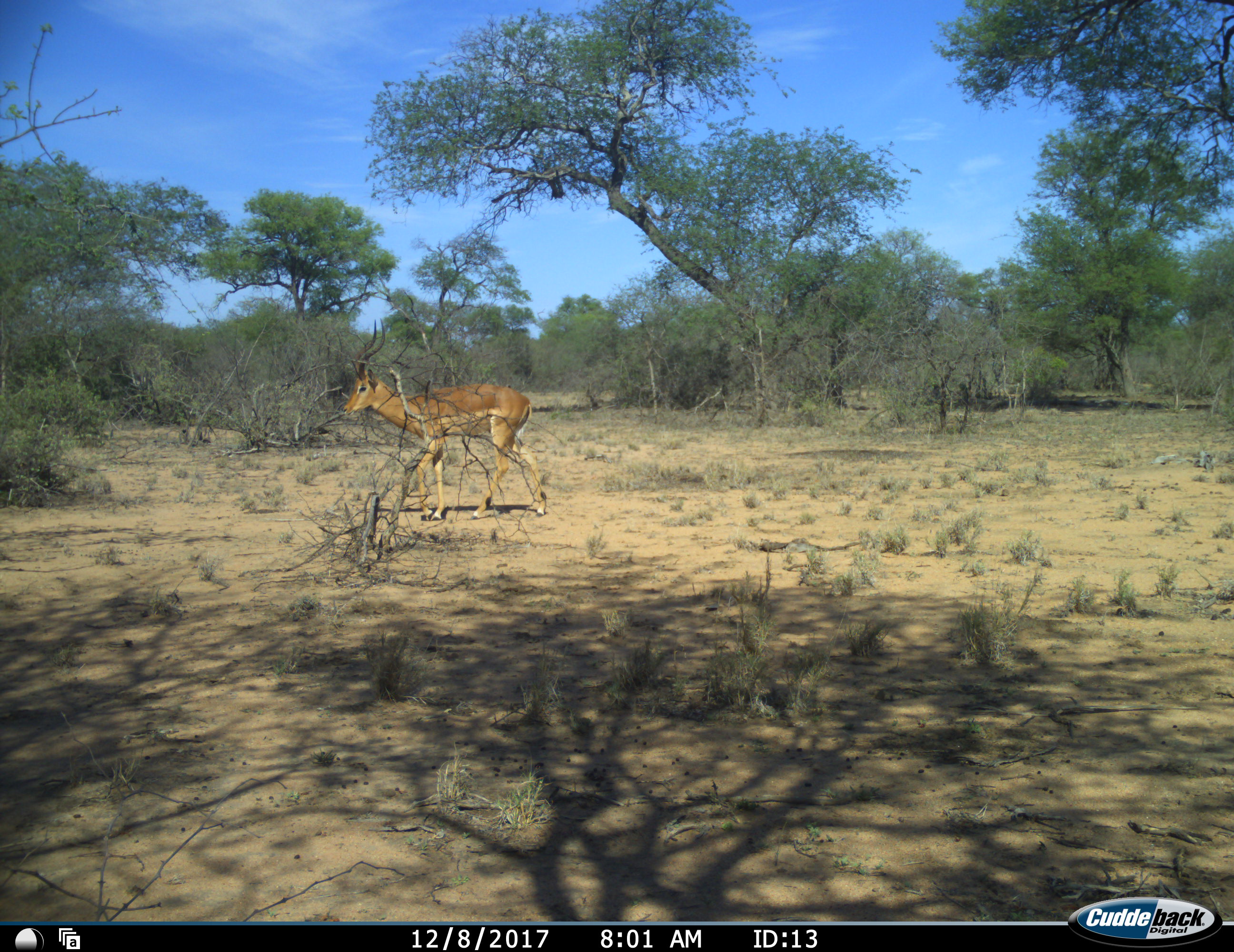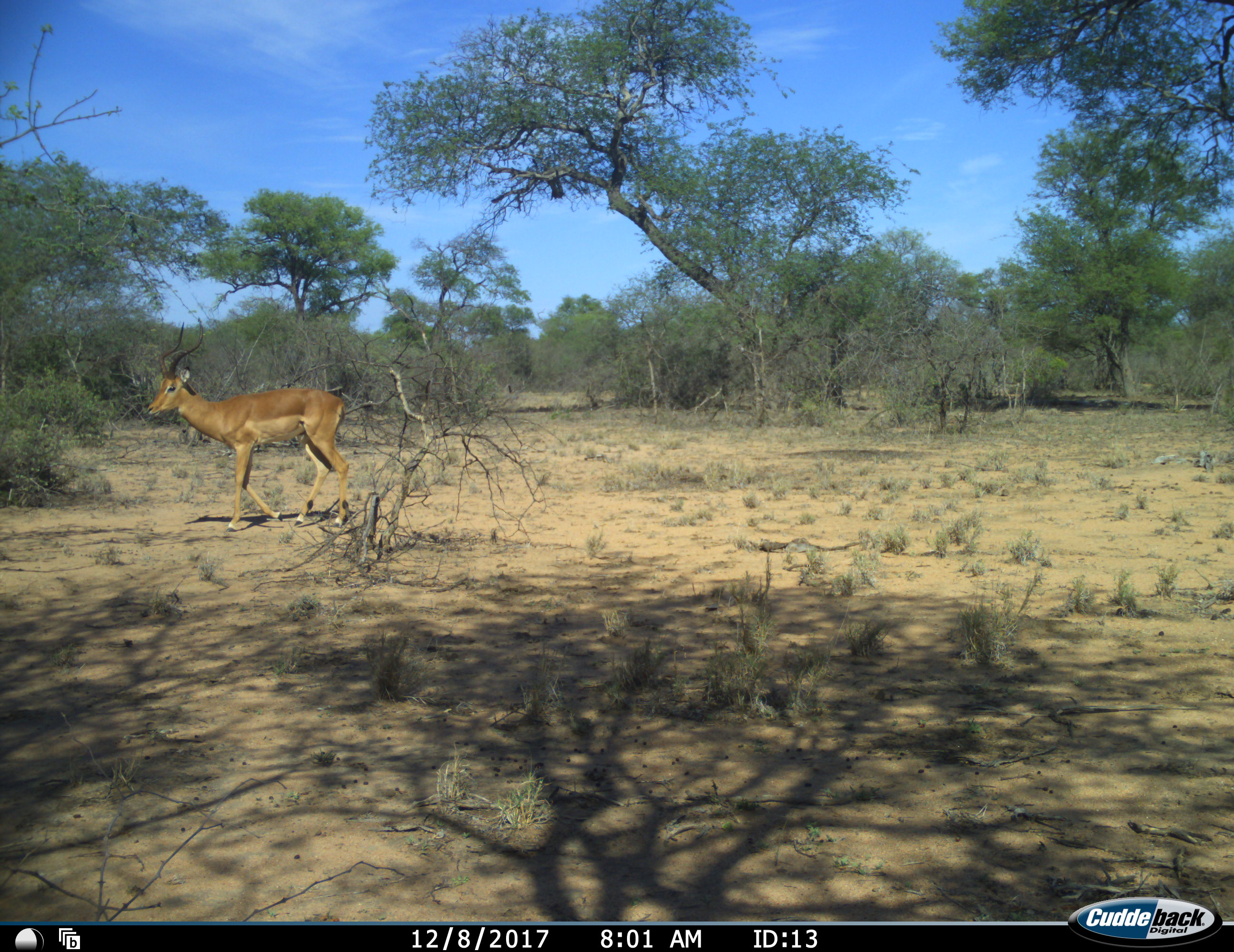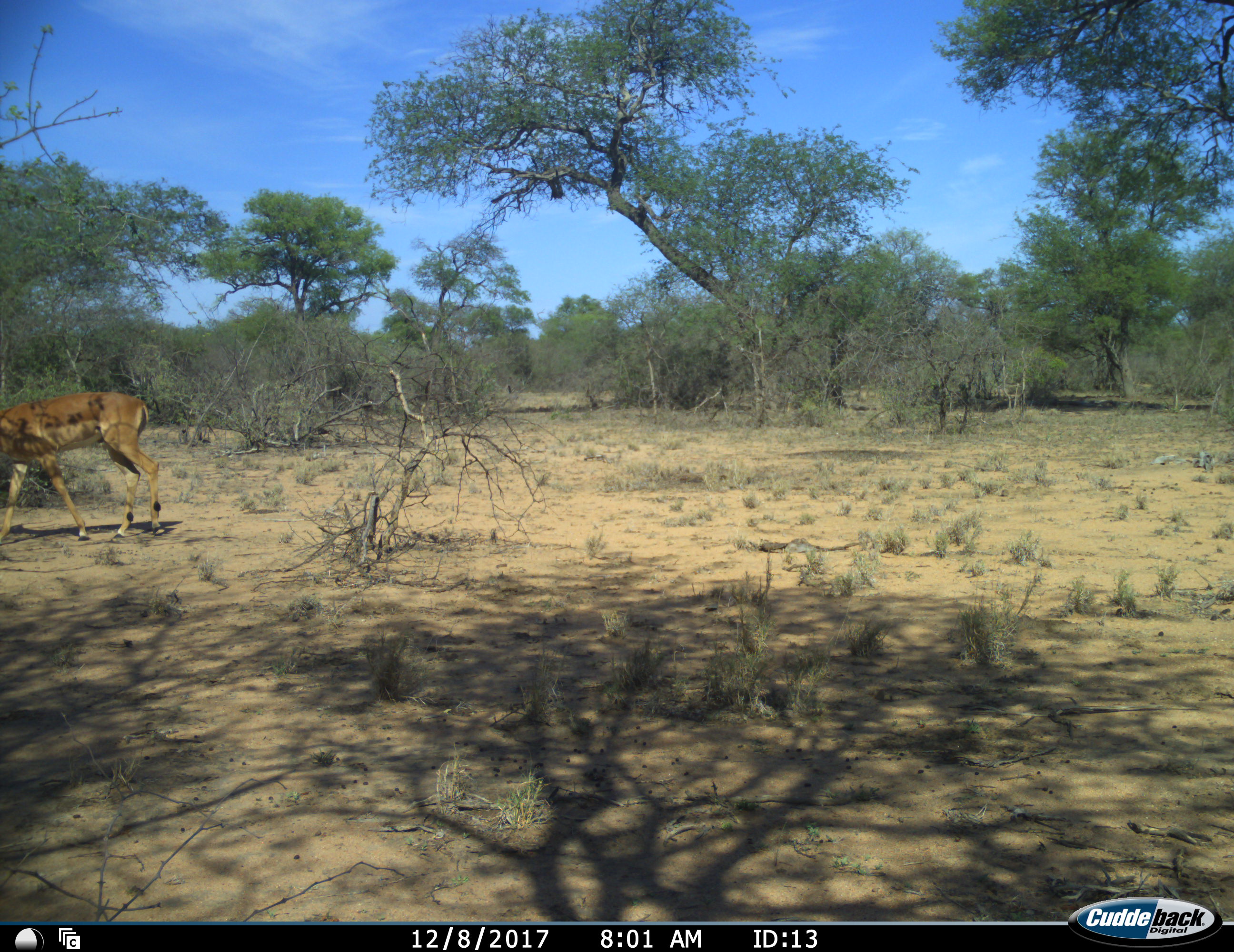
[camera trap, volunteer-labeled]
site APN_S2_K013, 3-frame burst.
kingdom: Animalia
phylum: Chordata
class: Mammalia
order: Artiodactyla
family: Bovidae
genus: Aepyceros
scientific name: Aepyceros melampus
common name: impala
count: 1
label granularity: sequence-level